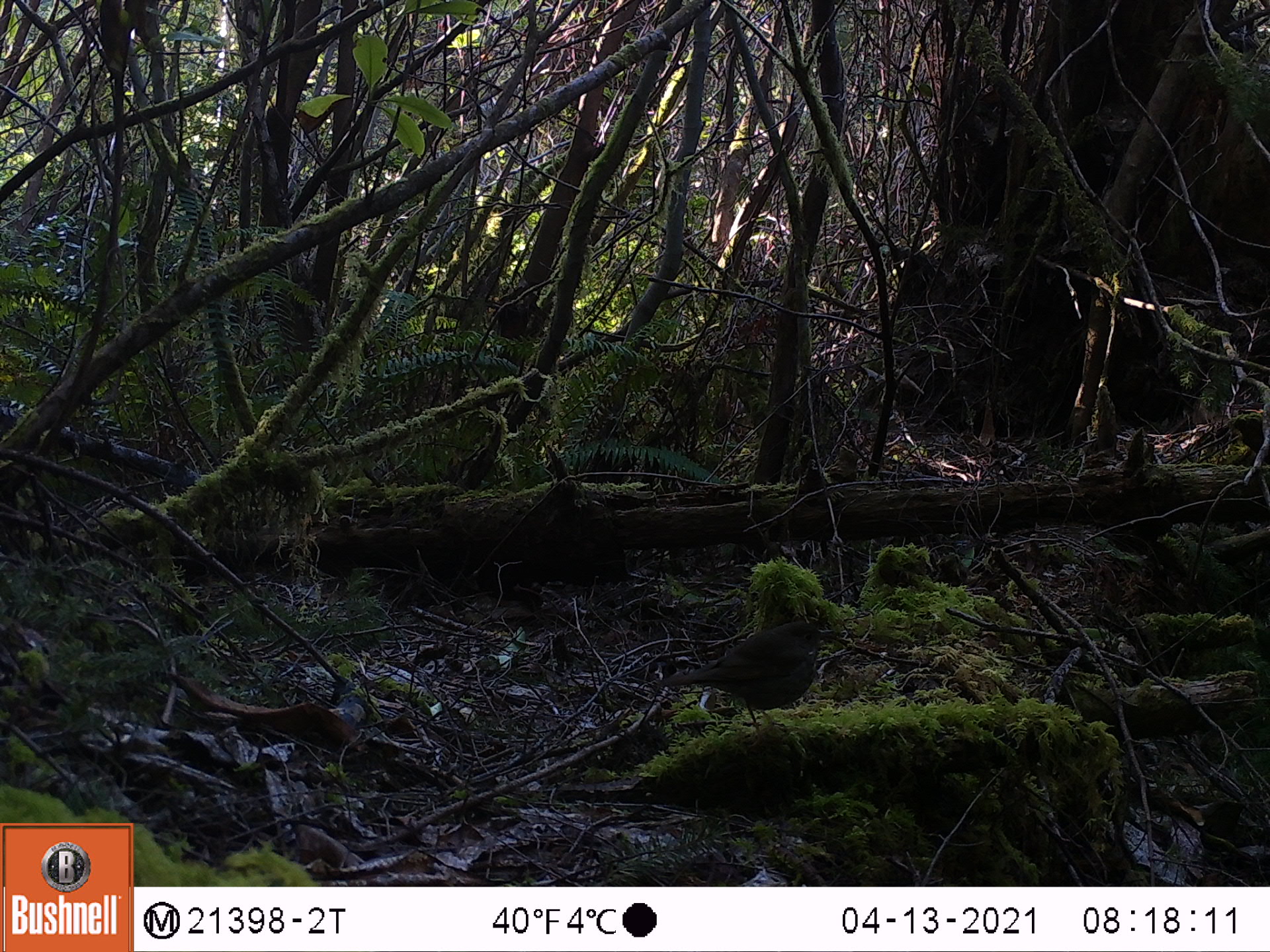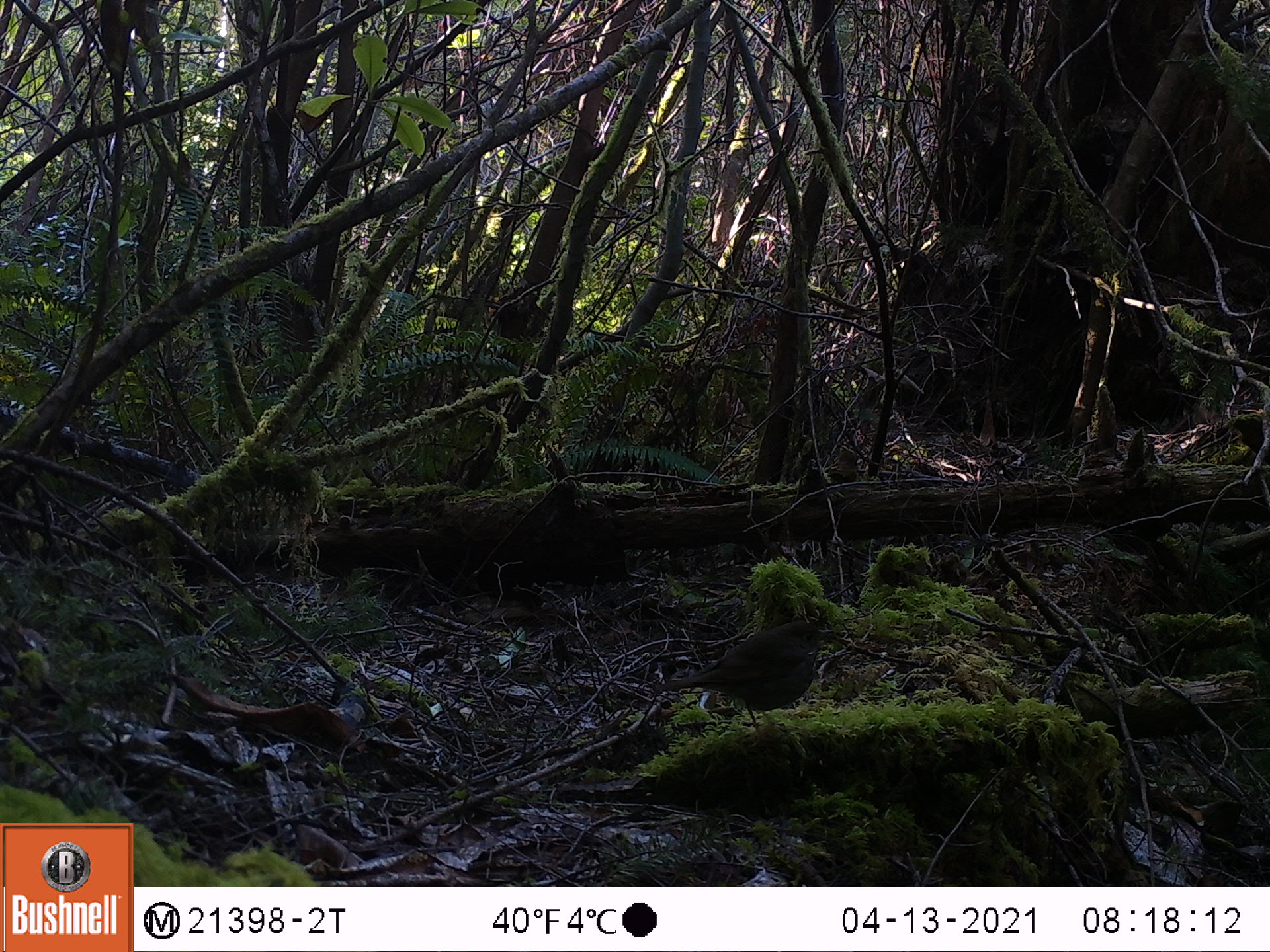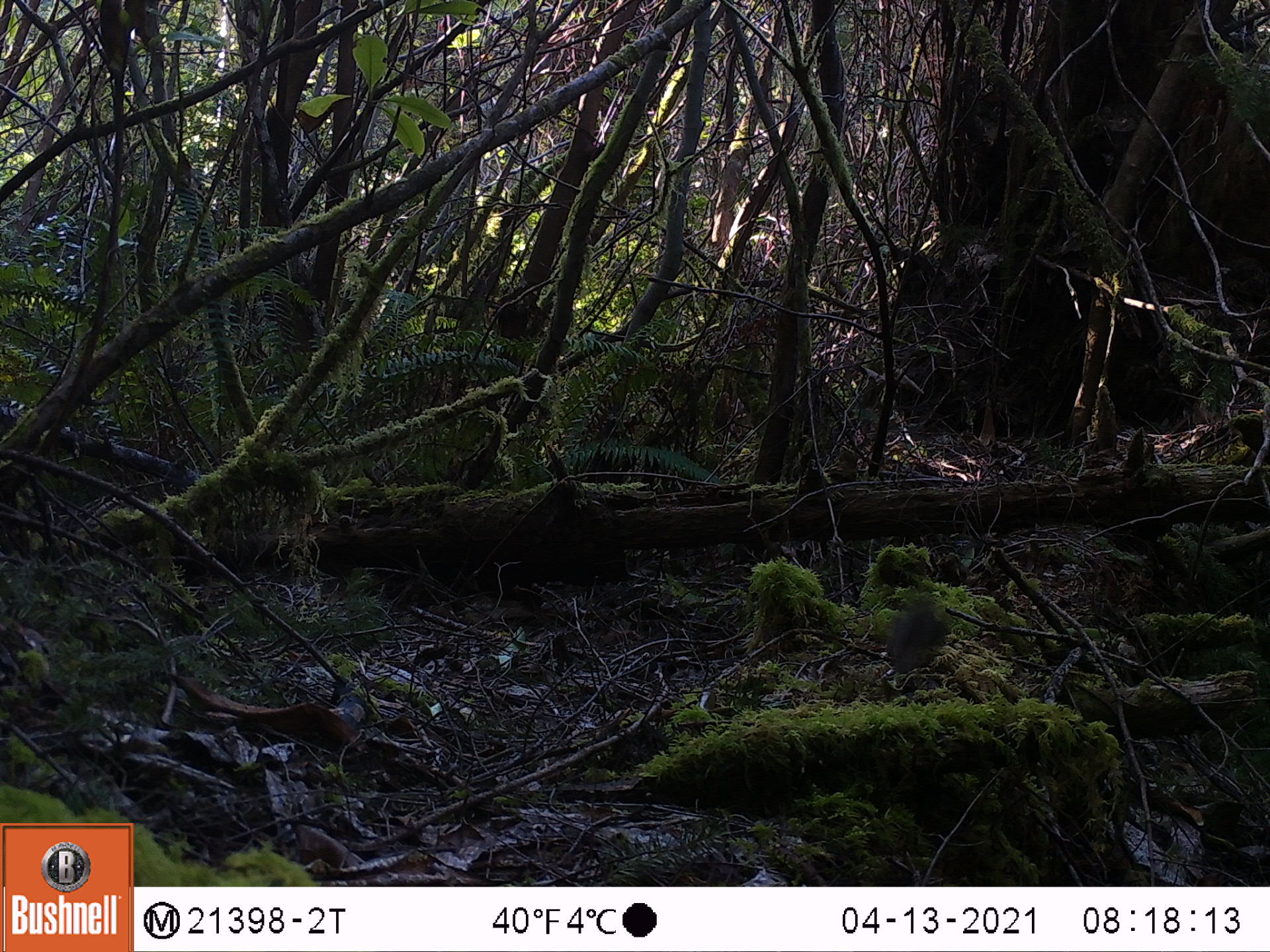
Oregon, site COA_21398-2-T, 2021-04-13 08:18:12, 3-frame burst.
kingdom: Animalia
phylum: Chordata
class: Aves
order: Passeriformes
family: Turdidae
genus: Catharus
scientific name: Catharus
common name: brown thrushes and nightingale-thrushes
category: catharus species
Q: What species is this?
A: Catharus species (brown thrushes and nightingale-thrushes) (Catharus).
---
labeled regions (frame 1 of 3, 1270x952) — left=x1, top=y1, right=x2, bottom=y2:
catharus species: left=652, top=609, right=834, bottom=733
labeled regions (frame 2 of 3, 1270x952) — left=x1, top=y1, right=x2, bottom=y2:
catharus species: left=653, top=612, right=832, bottom=735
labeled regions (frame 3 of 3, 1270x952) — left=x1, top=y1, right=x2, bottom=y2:
catharus species: left=857, top=587, right=963, bottom=717